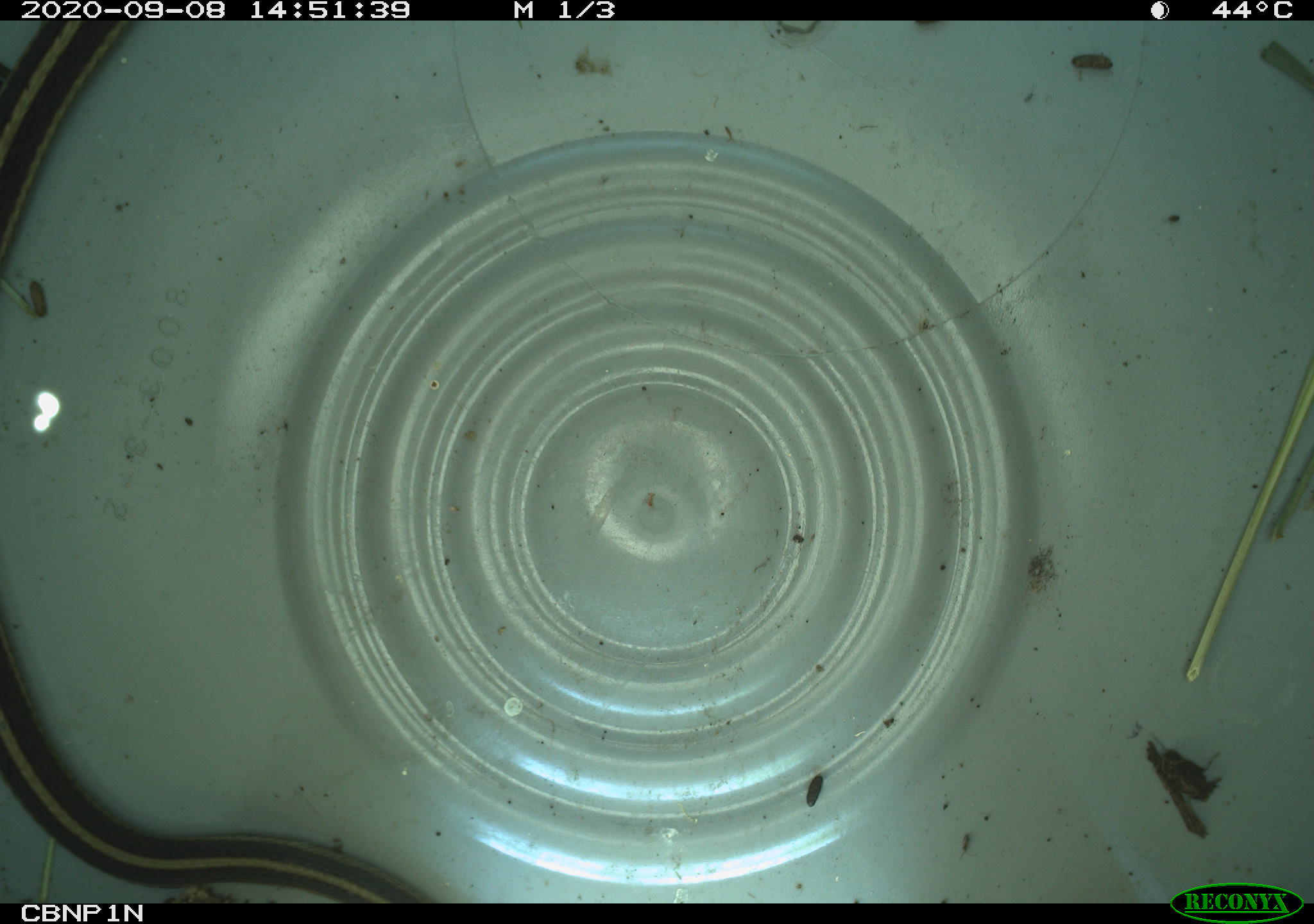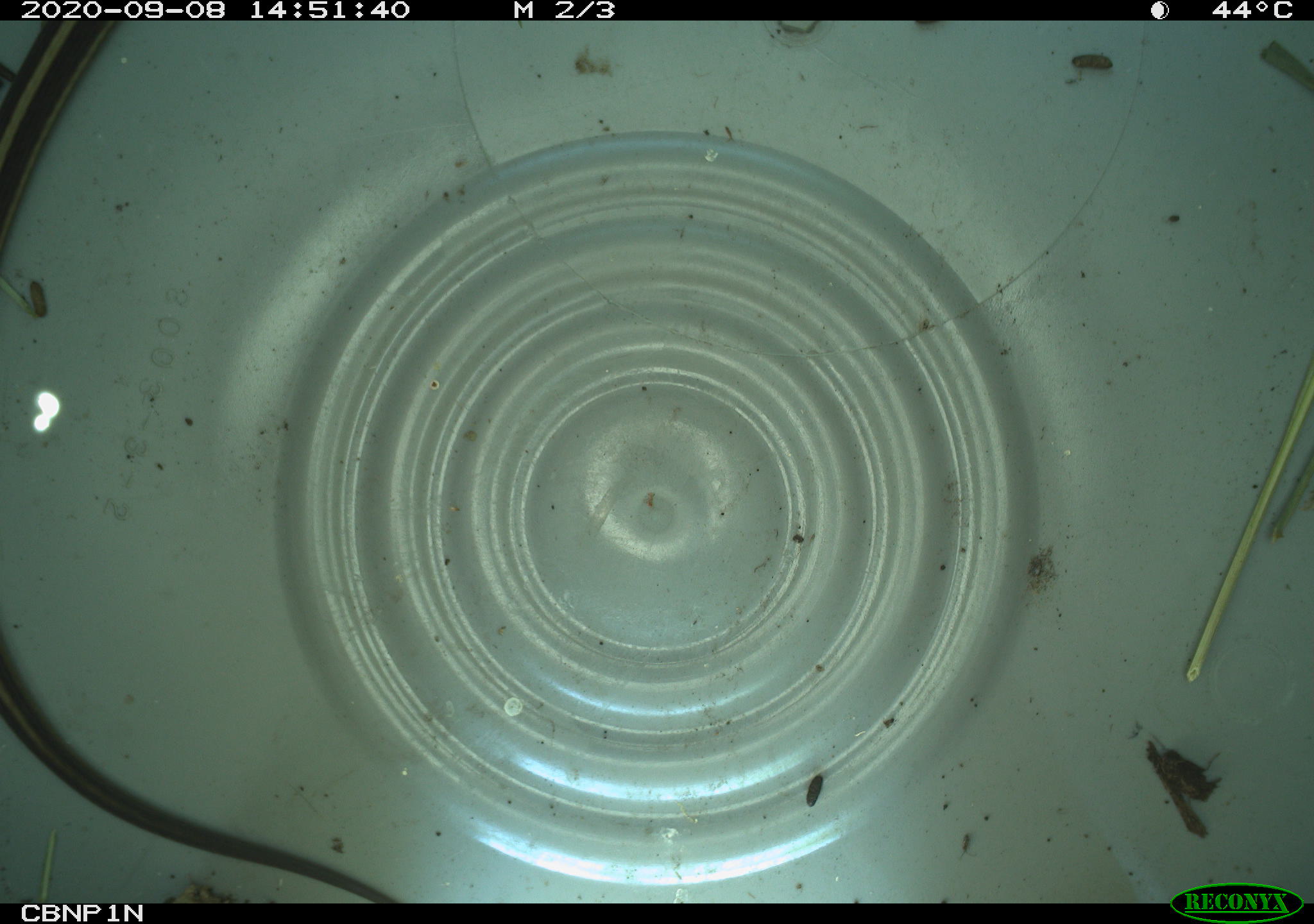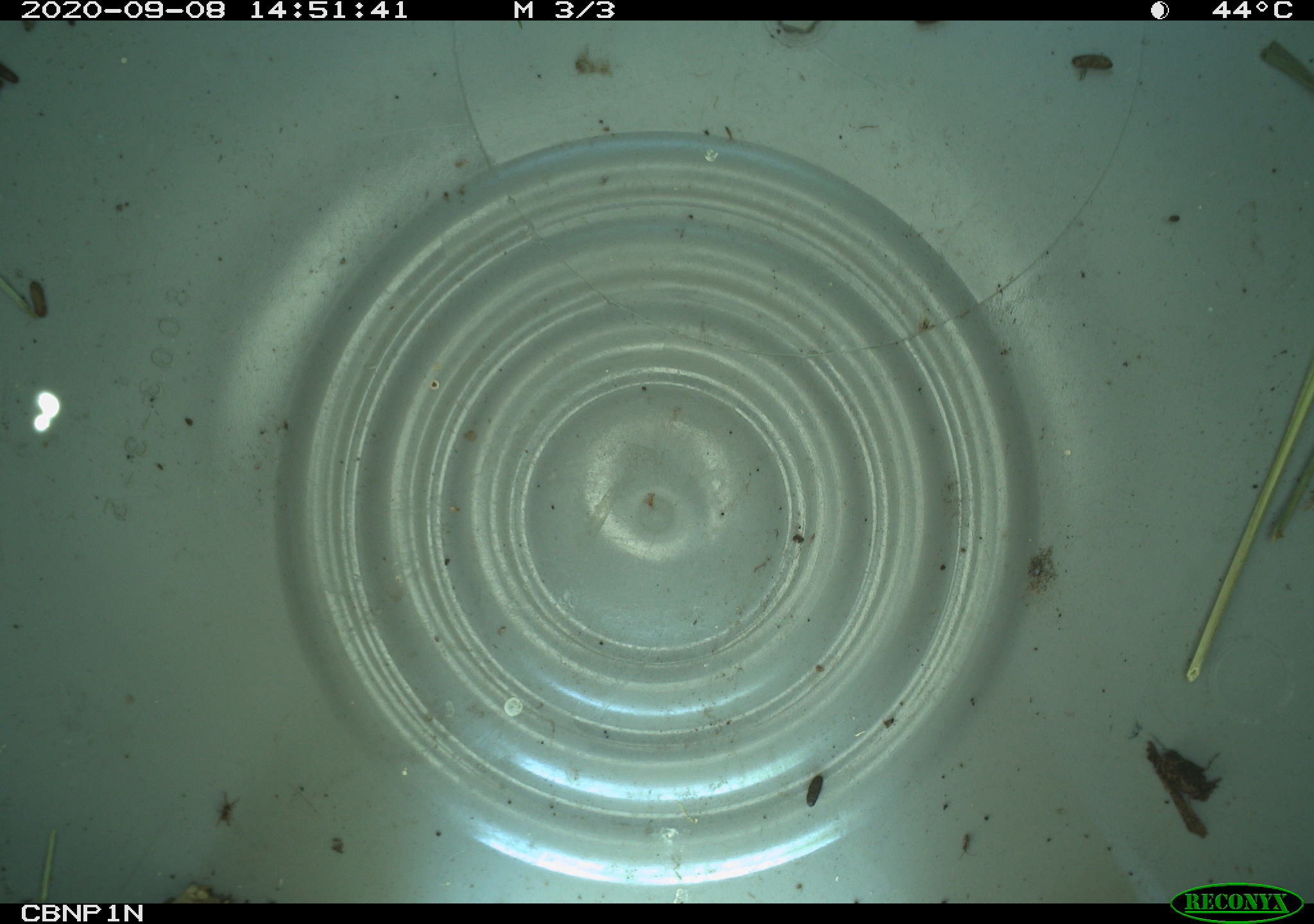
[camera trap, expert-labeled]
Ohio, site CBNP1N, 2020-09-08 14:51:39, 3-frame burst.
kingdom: Animalia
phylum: Chordata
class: Reptilia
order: Squamata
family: Colubridae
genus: Thamnophis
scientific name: Thamnophis sirtalis sirtalis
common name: eastern gartersnake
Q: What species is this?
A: Eastern gartersnake (Thamnophis sirtalis sirtalis).